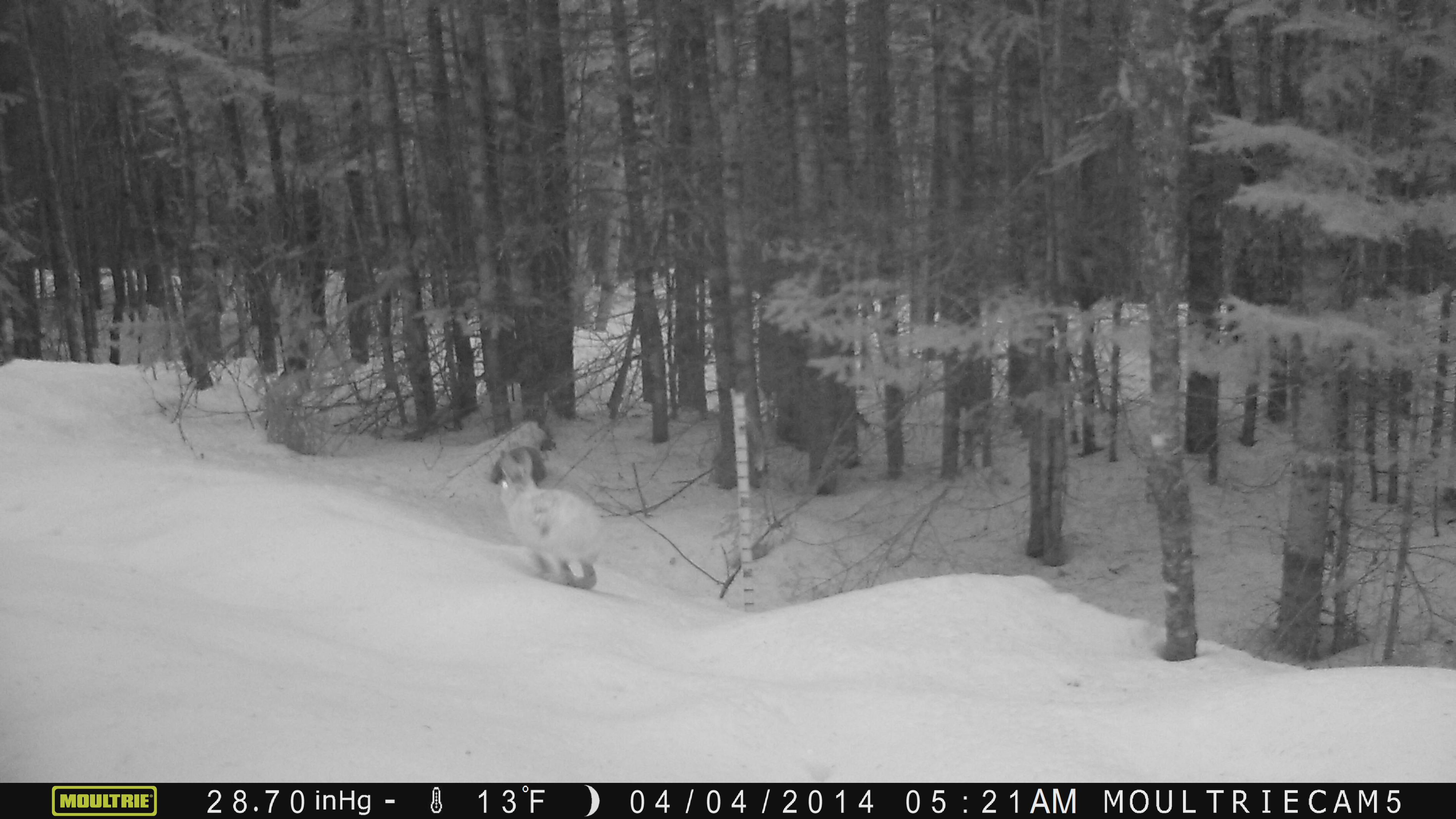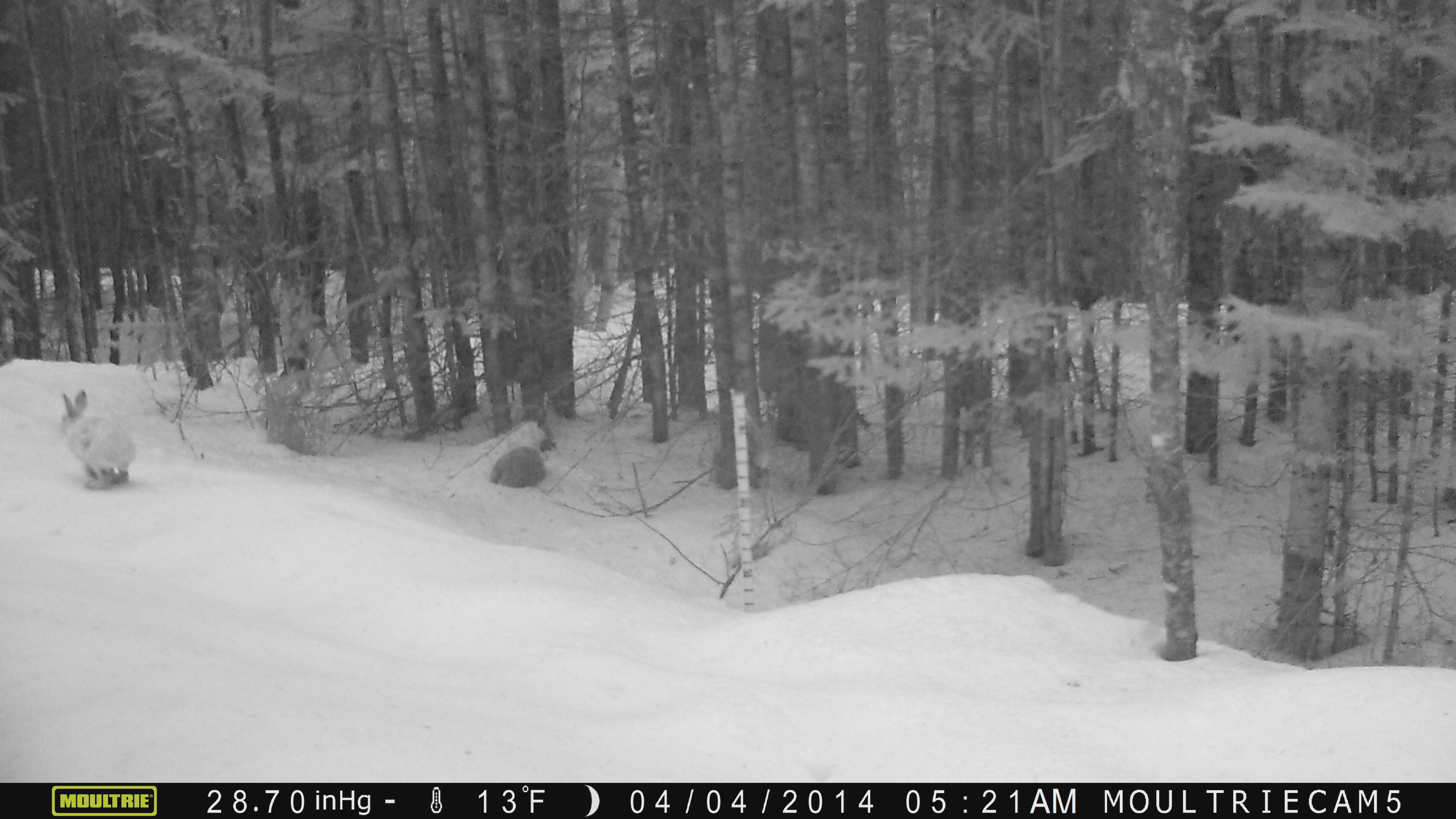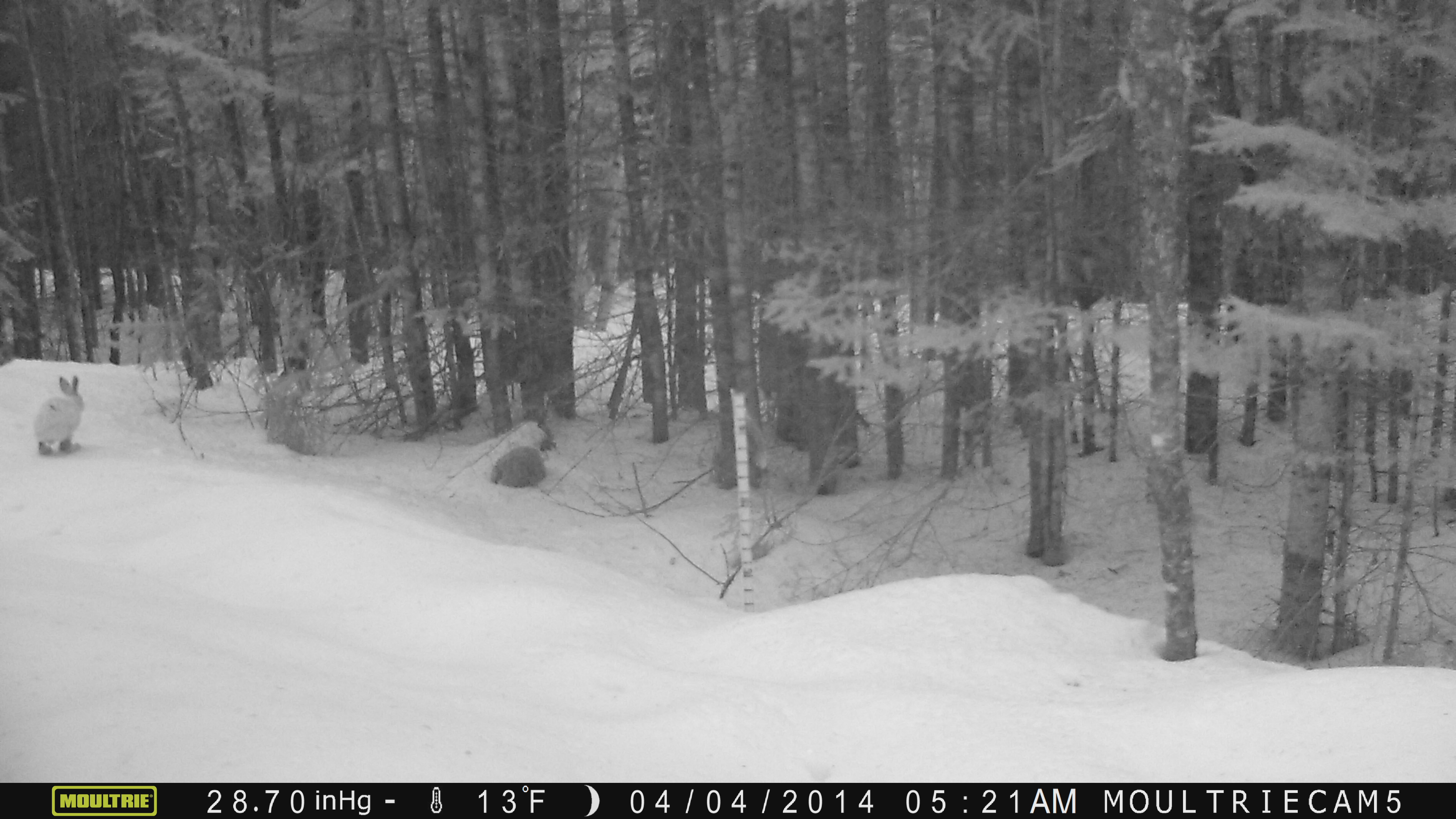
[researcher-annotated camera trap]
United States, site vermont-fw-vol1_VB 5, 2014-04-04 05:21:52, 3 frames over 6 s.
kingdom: Animalia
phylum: Chordata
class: Mammalia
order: Lagomorpha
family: Leporidae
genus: Lepus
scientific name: Lepus americanus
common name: snowshoe hare